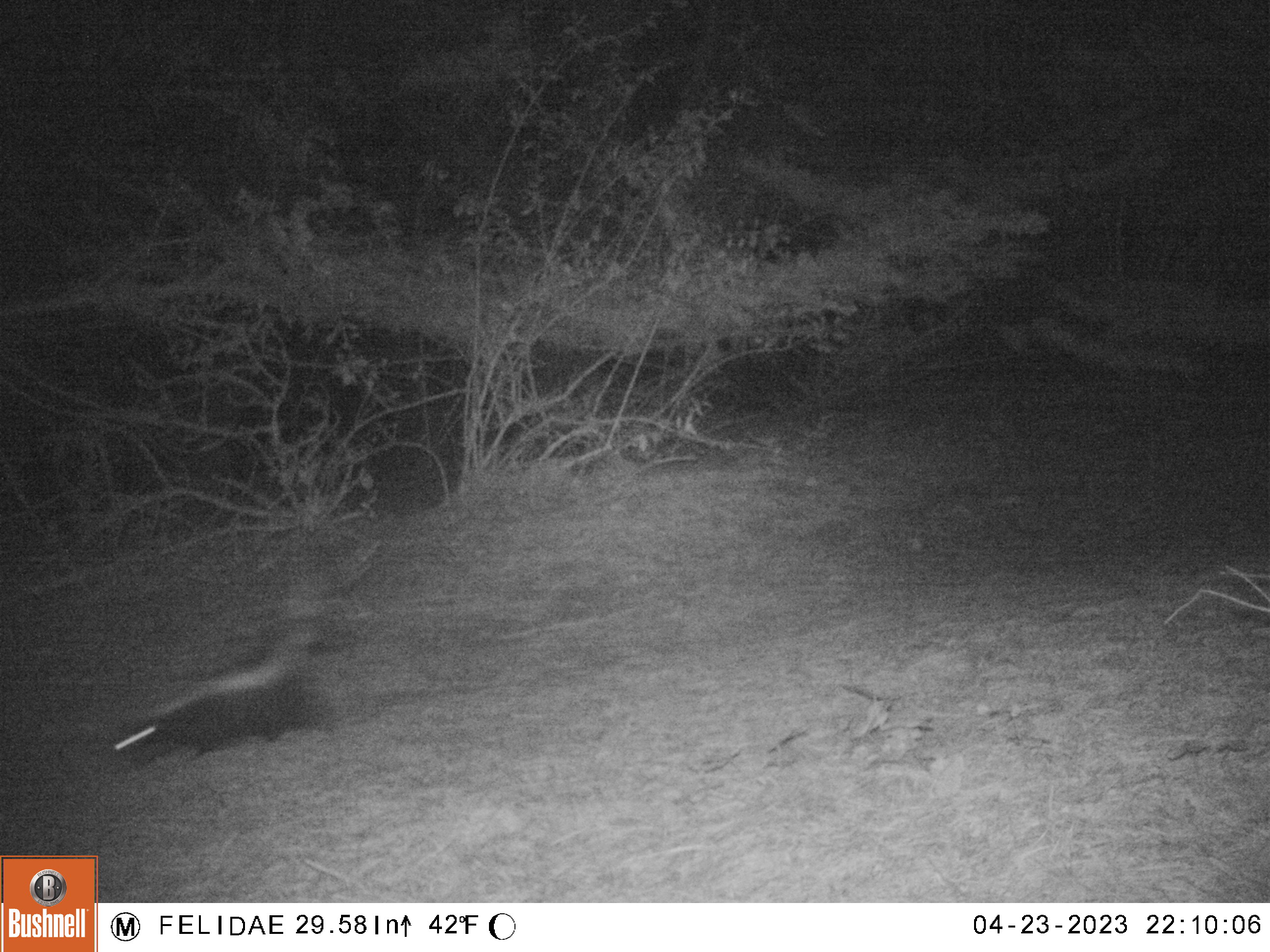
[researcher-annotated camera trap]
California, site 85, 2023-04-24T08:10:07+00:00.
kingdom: Animalia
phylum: Chordata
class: Mammalia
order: Carnivora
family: Mephitidae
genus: Mephitis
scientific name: Mephitis mephitis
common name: striped skunk